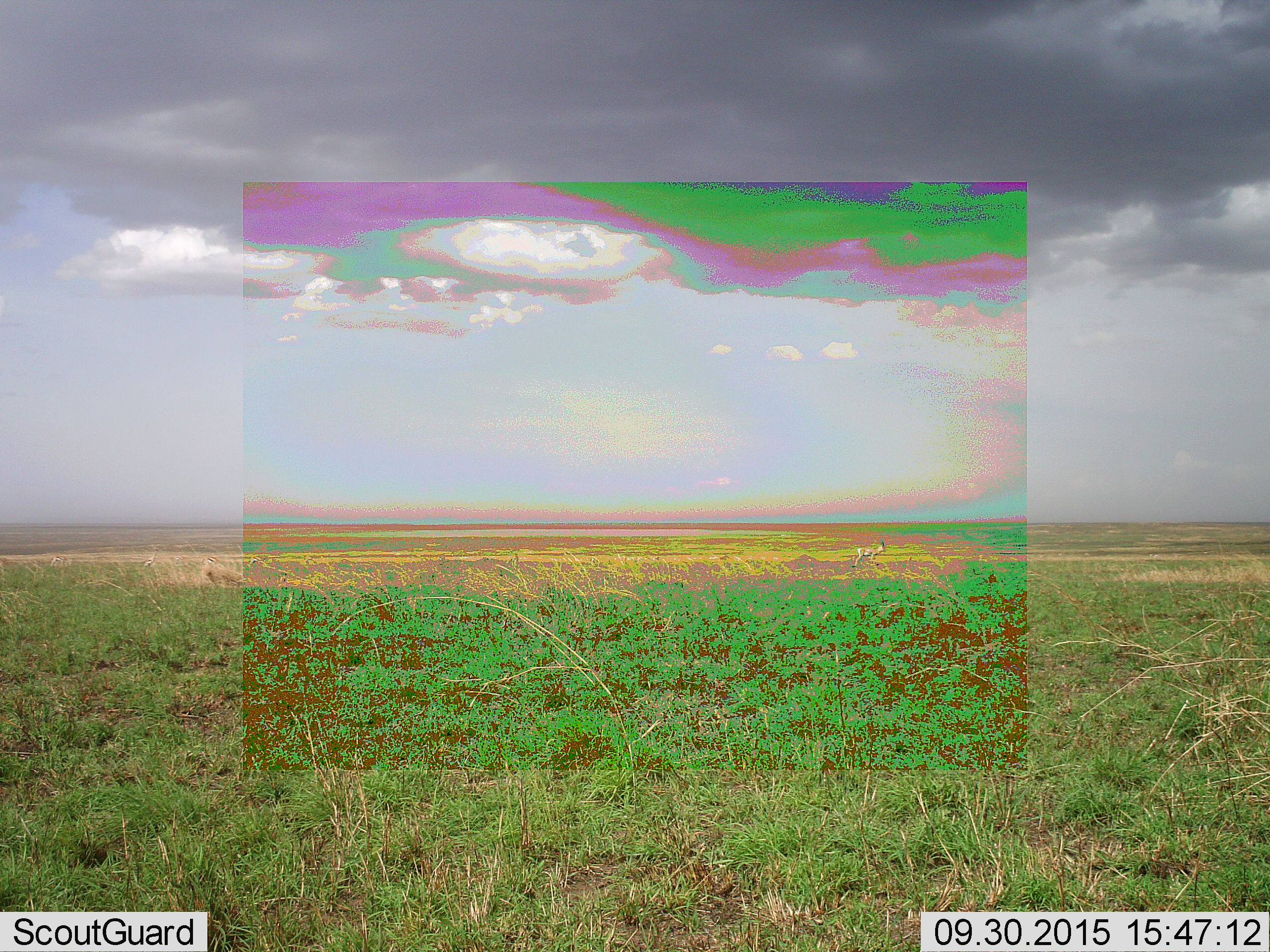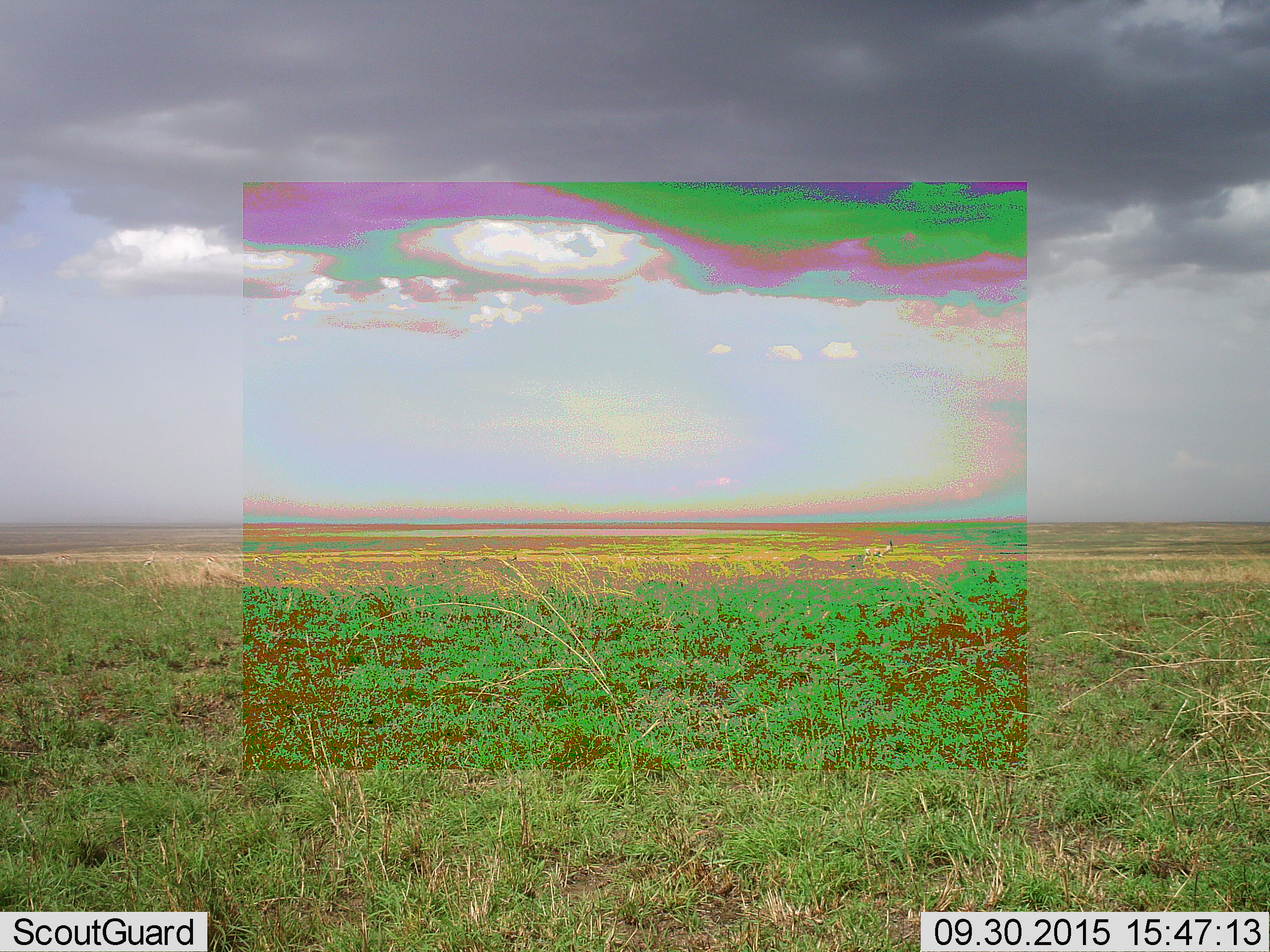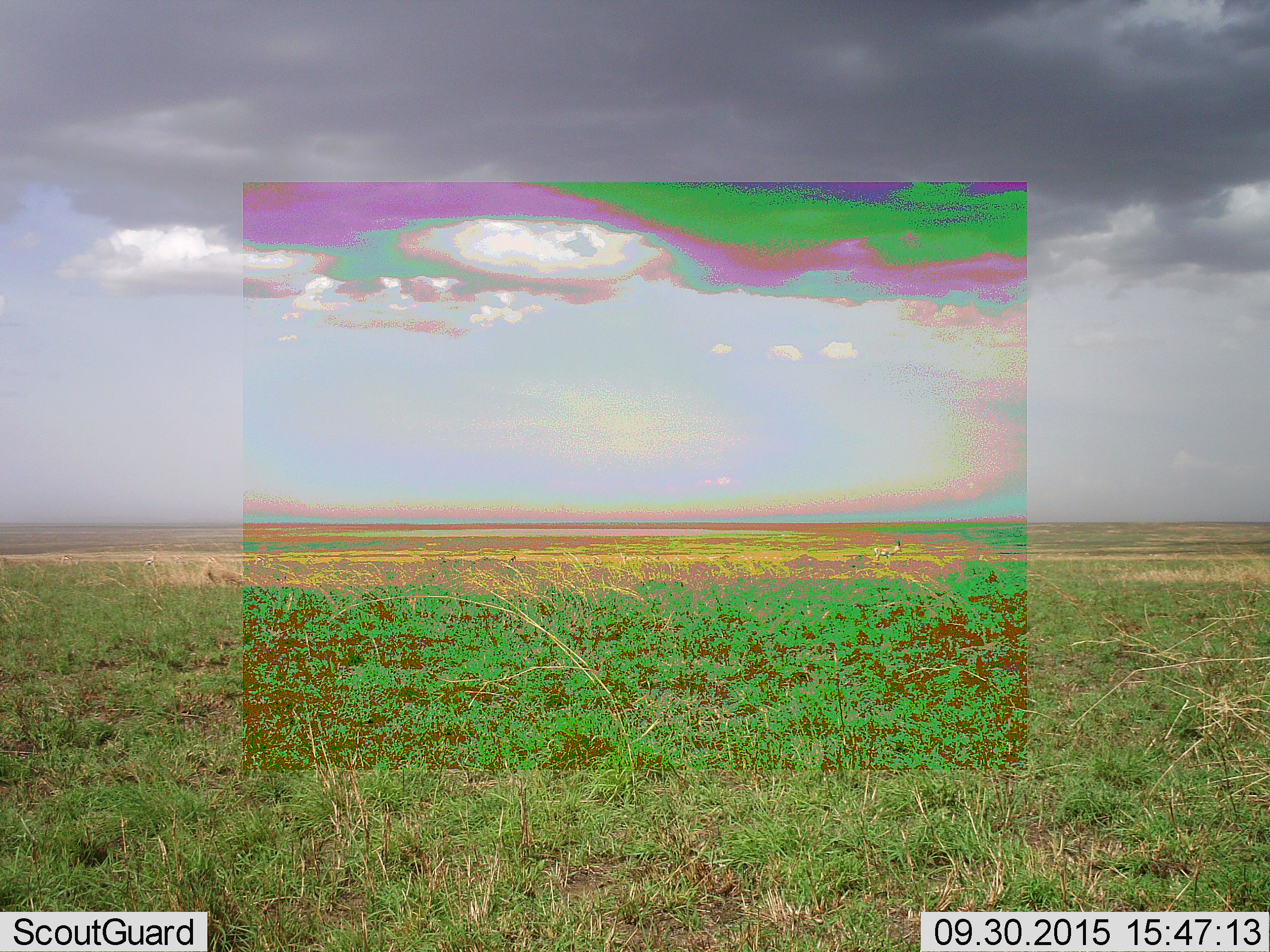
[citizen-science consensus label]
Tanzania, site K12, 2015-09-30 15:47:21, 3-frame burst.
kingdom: Animalia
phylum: Chordata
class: Mammalia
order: Artiodactyla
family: Bovidae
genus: Nanger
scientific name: Nanger granti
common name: grant's gazelle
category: gazellegrants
Gazellegrants (grant's gazelle) (Nanger granti), count 1. Behavior (volunteer vote fractions): standing 50%, resting 0%, moving 75%, interacting 0%. Young present (vote fraction): 0%. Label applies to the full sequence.